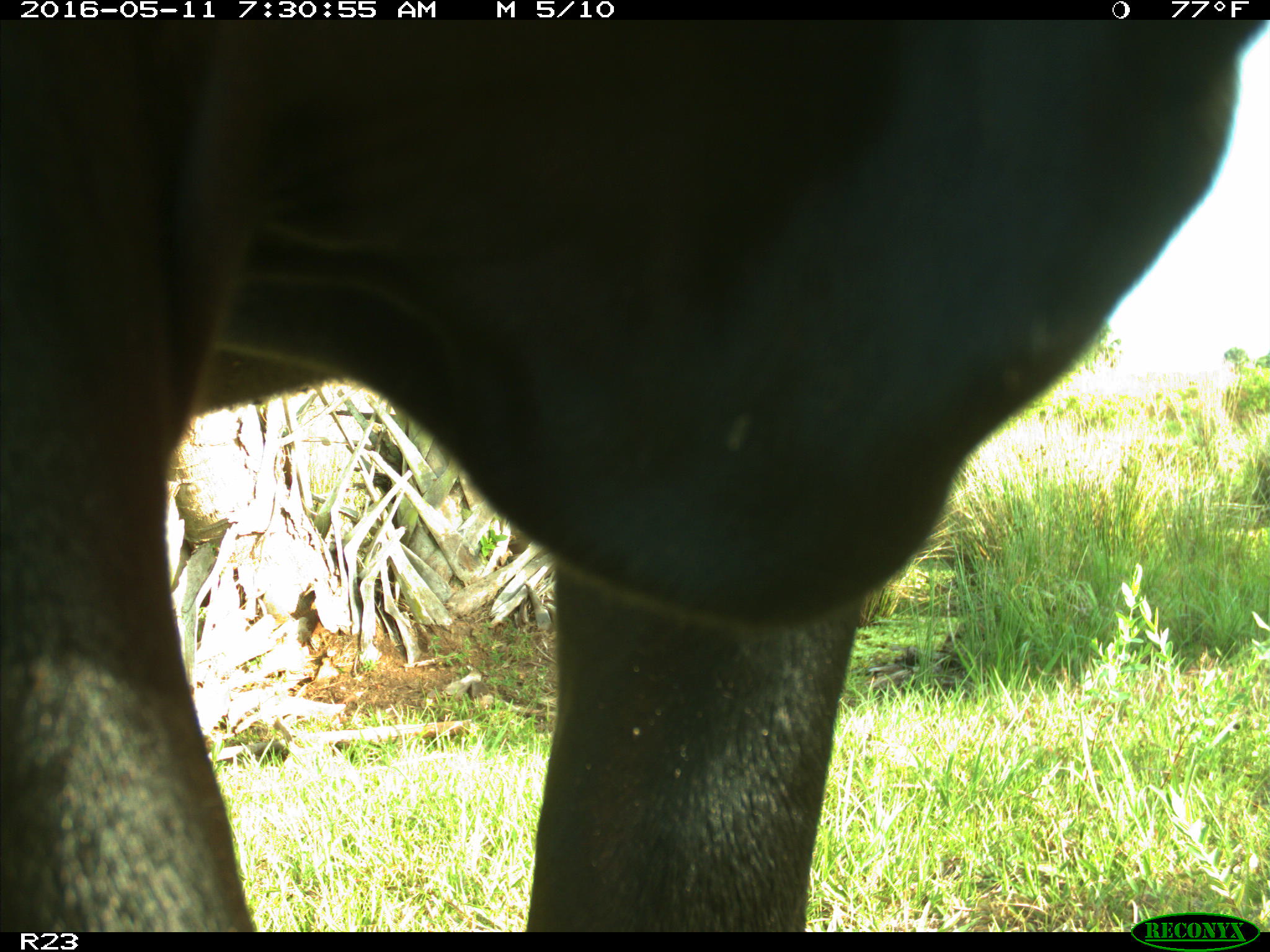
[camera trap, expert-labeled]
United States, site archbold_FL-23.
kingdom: Animalia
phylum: Chordata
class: Mammalia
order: Artiodactyla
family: Bovidae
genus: Bos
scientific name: Bos taurus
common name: domestic cow